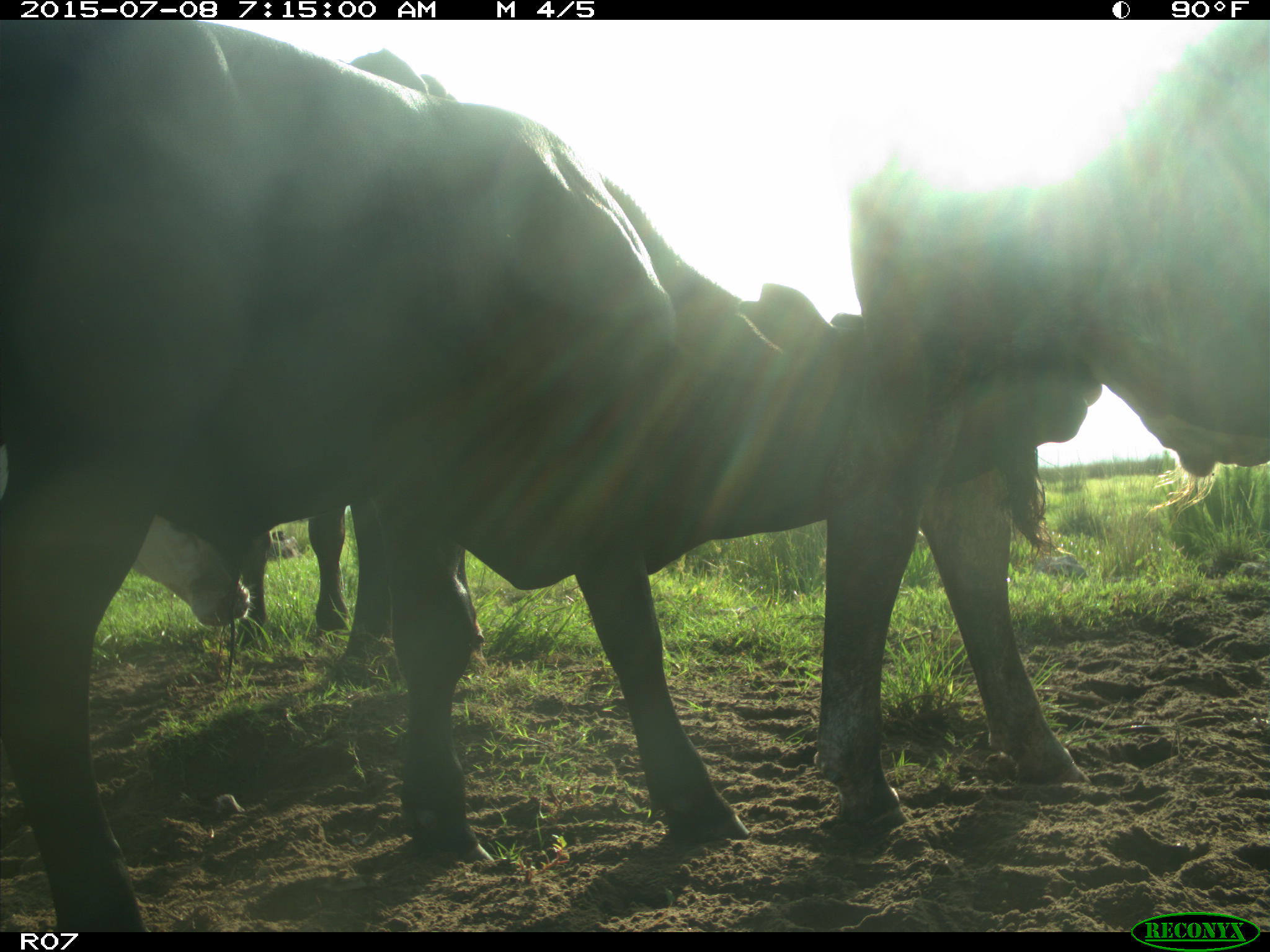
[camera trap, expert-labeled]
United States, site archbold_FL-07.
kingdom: Animalia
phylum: Chordata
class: Mammalia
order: Artiodactyla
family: Bovidae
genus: Bos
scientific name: Bos taurus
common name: domestic cow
Bos taurus (domestic cow).